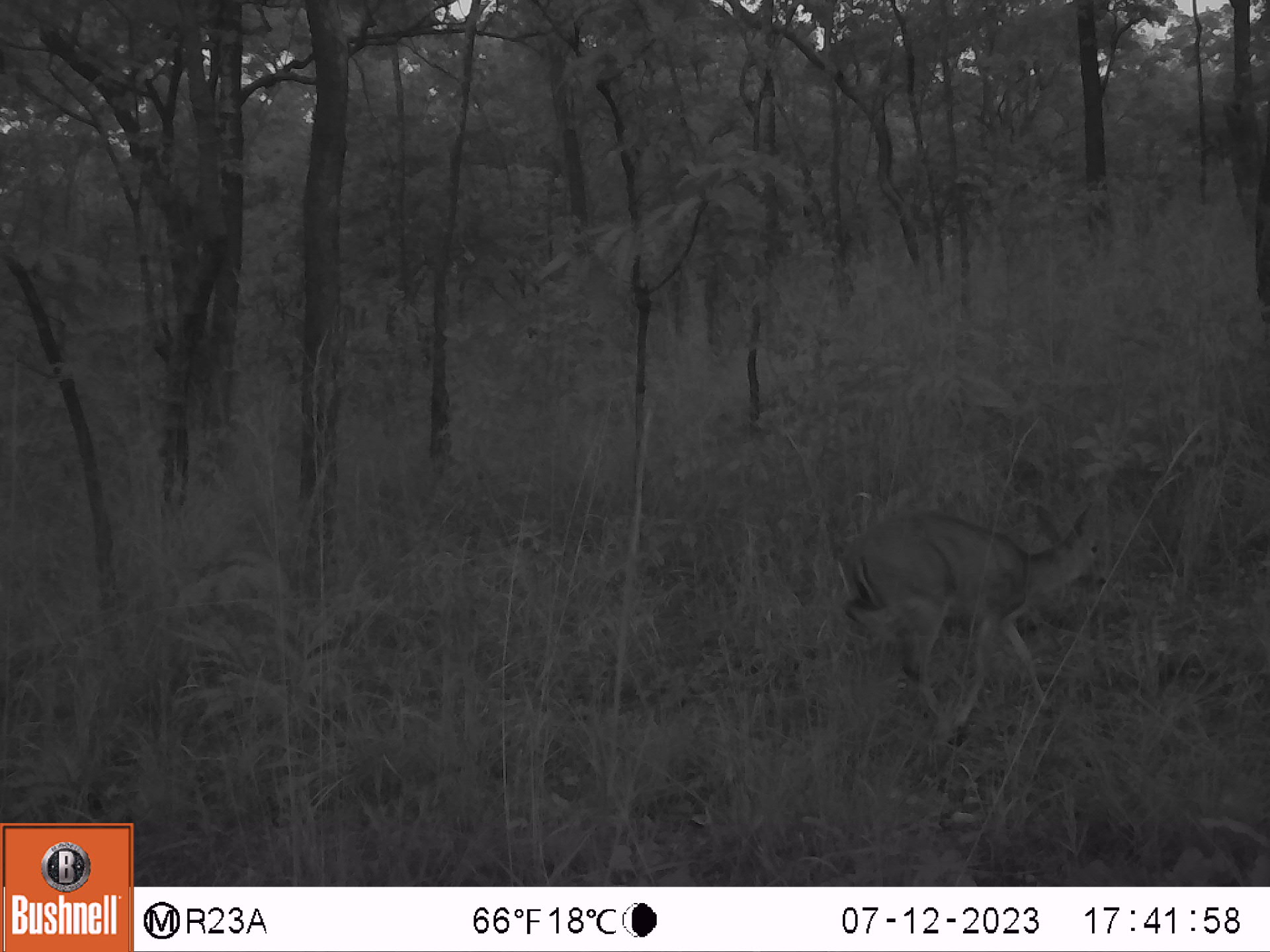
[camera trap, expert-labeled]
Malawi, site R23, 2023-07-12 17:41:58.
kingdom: Animalia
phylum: Chordata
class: Mammalia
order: Artiodactyla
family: Bovidae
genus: Sylvicapra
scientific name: Sylvicapra grimmia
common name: common duiker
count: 1